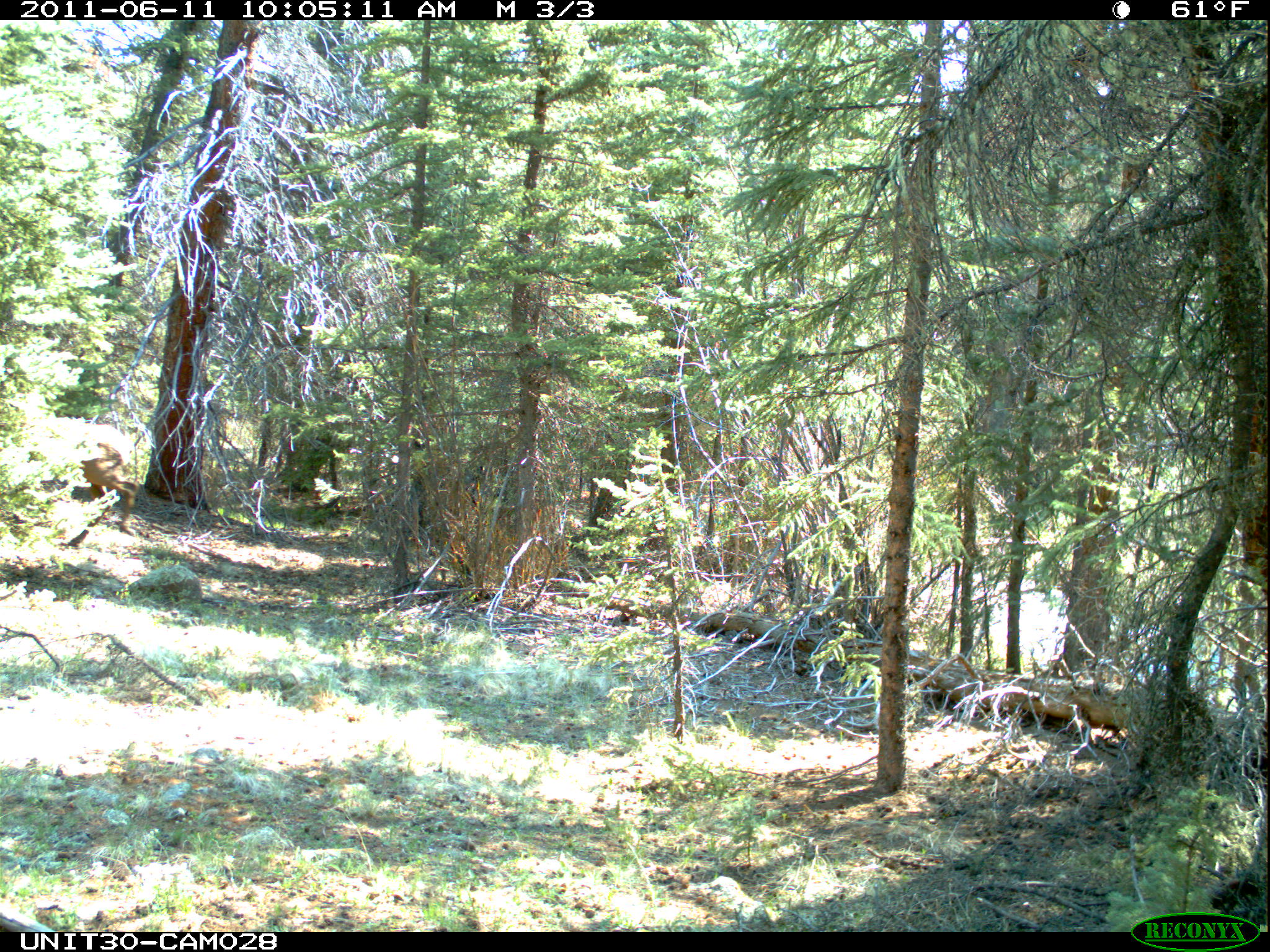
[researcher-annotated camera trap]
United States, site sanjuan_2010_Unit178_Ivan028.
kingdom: Animalia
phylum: Chordata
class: Mammalia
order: Artiodactyla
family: Cervidae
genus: Cervus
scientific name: Cervus elaphus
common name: red deer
Cervus elaphus (red deer).